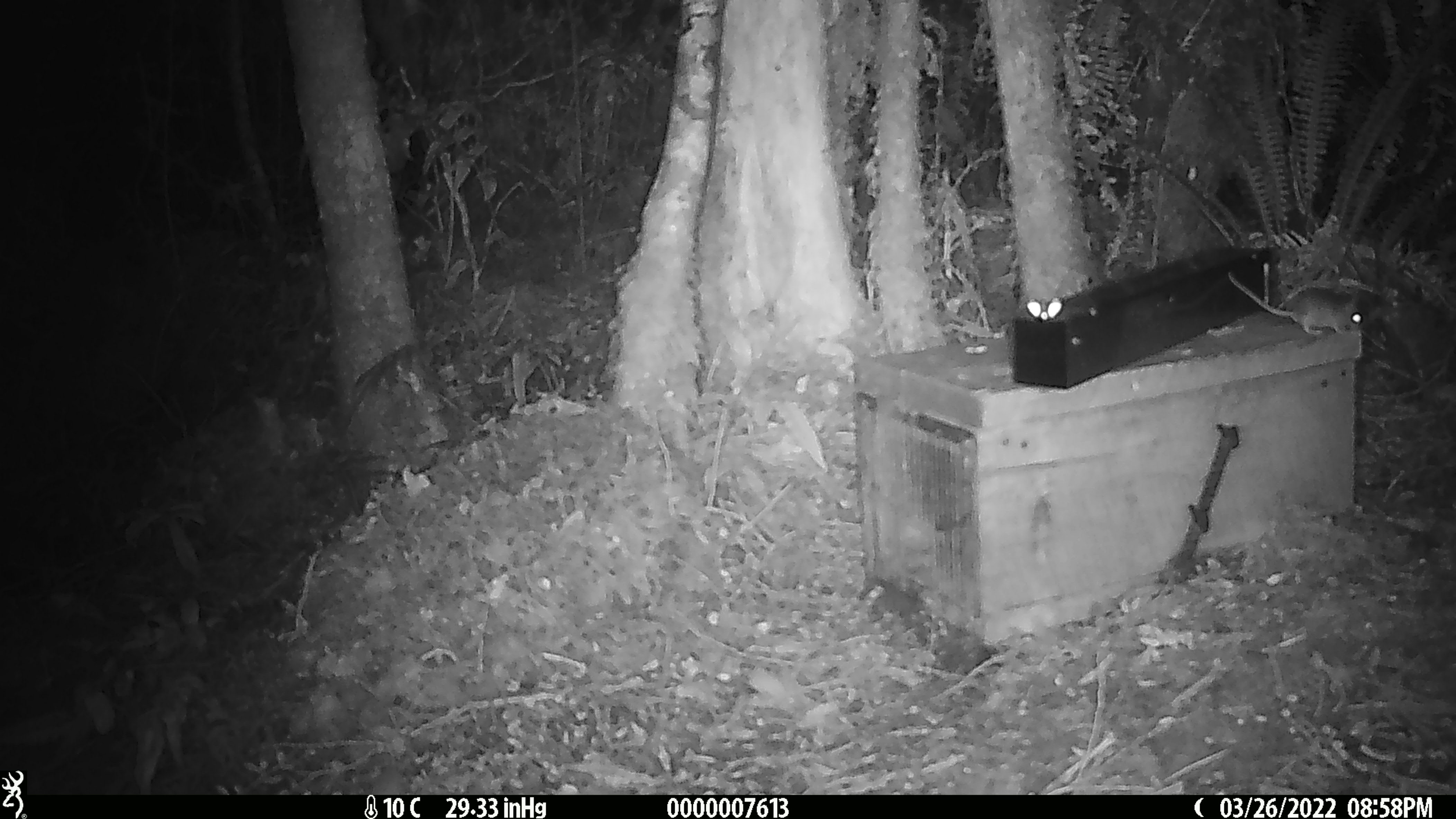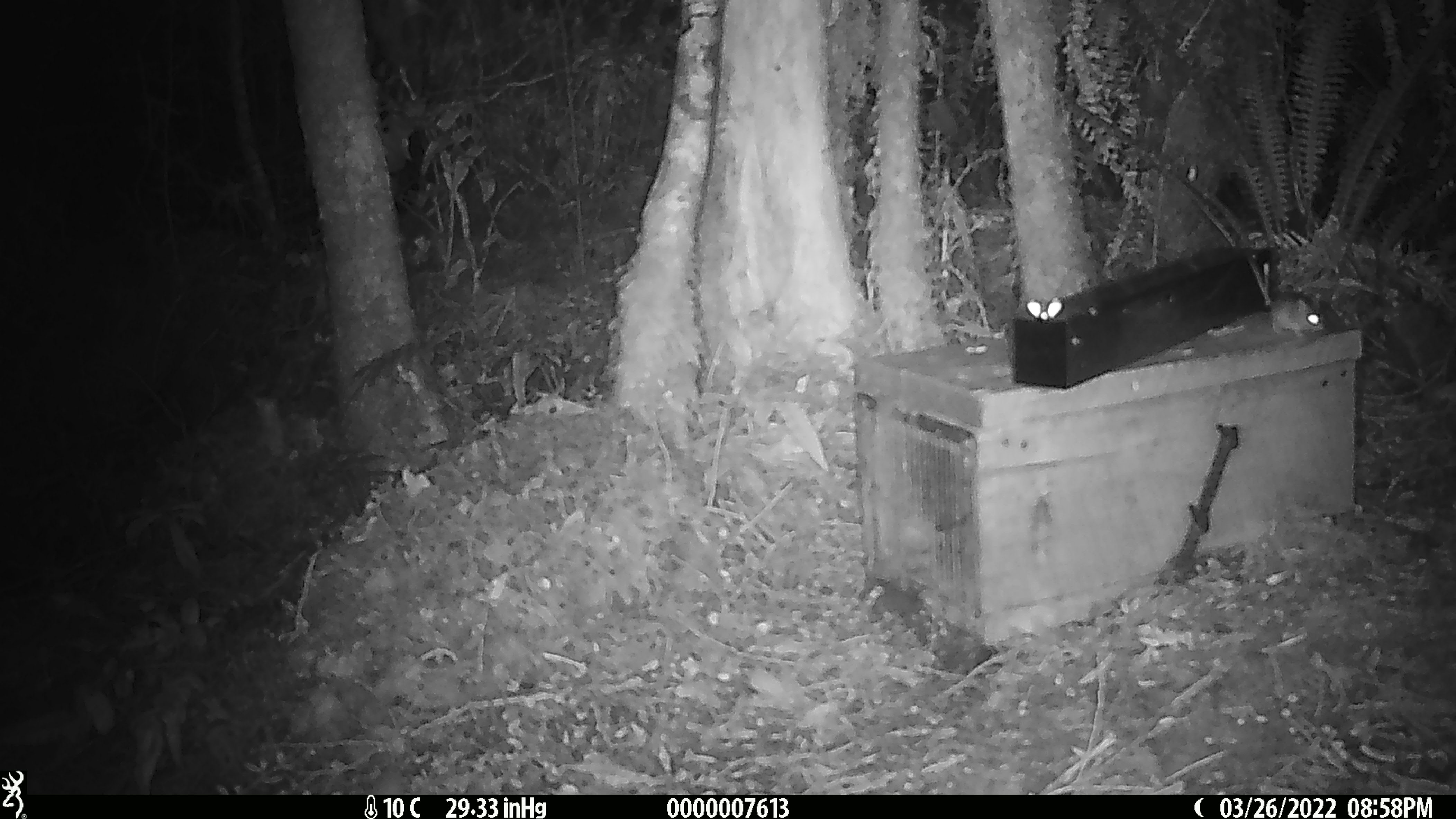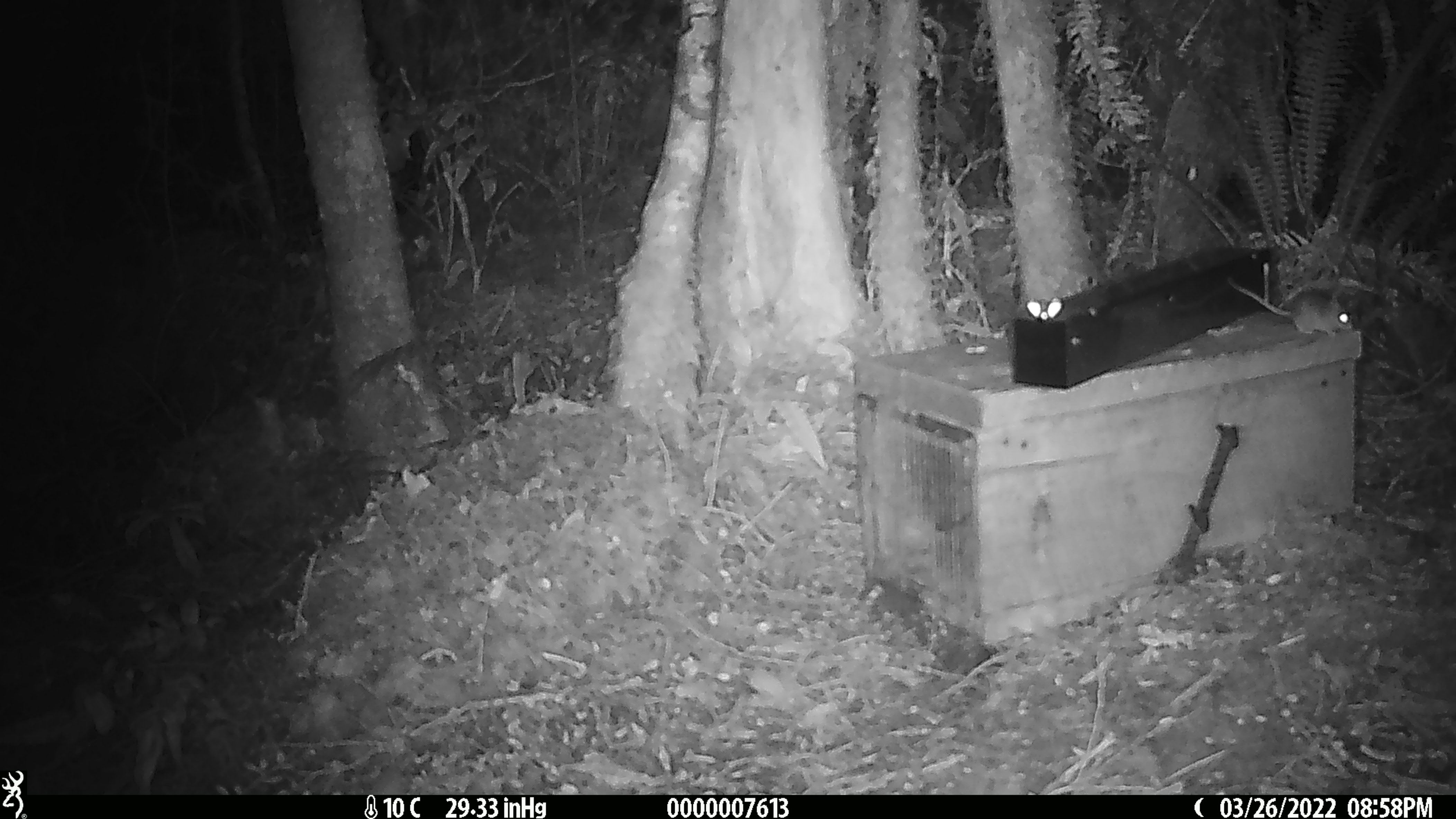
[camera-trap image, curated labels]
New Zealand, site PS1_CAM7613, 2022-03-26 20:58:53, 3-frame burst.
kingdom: Animalia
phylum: Chordata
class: Mammalia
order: Rodentia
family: Muridae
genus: Mus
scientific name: Mus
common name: mouse